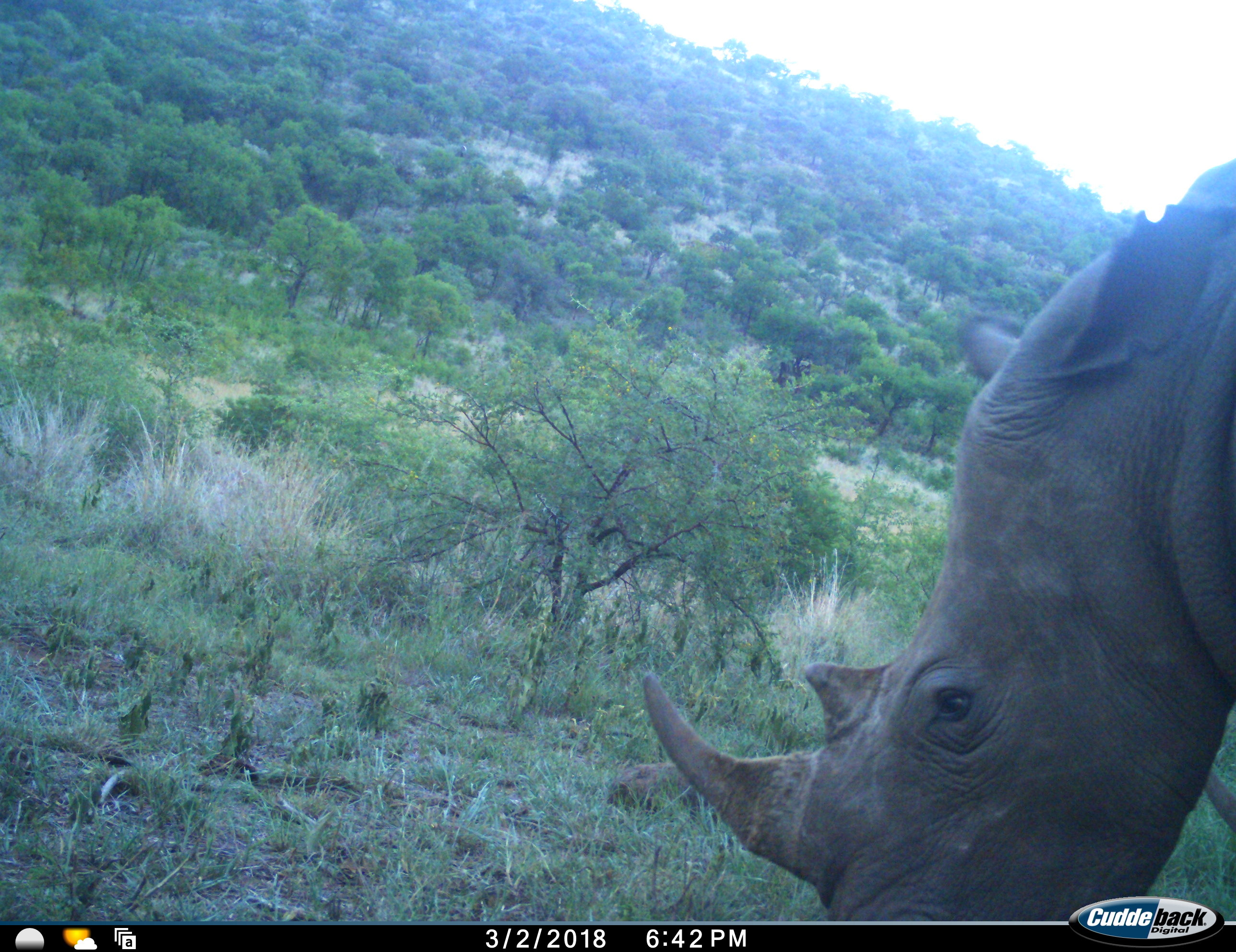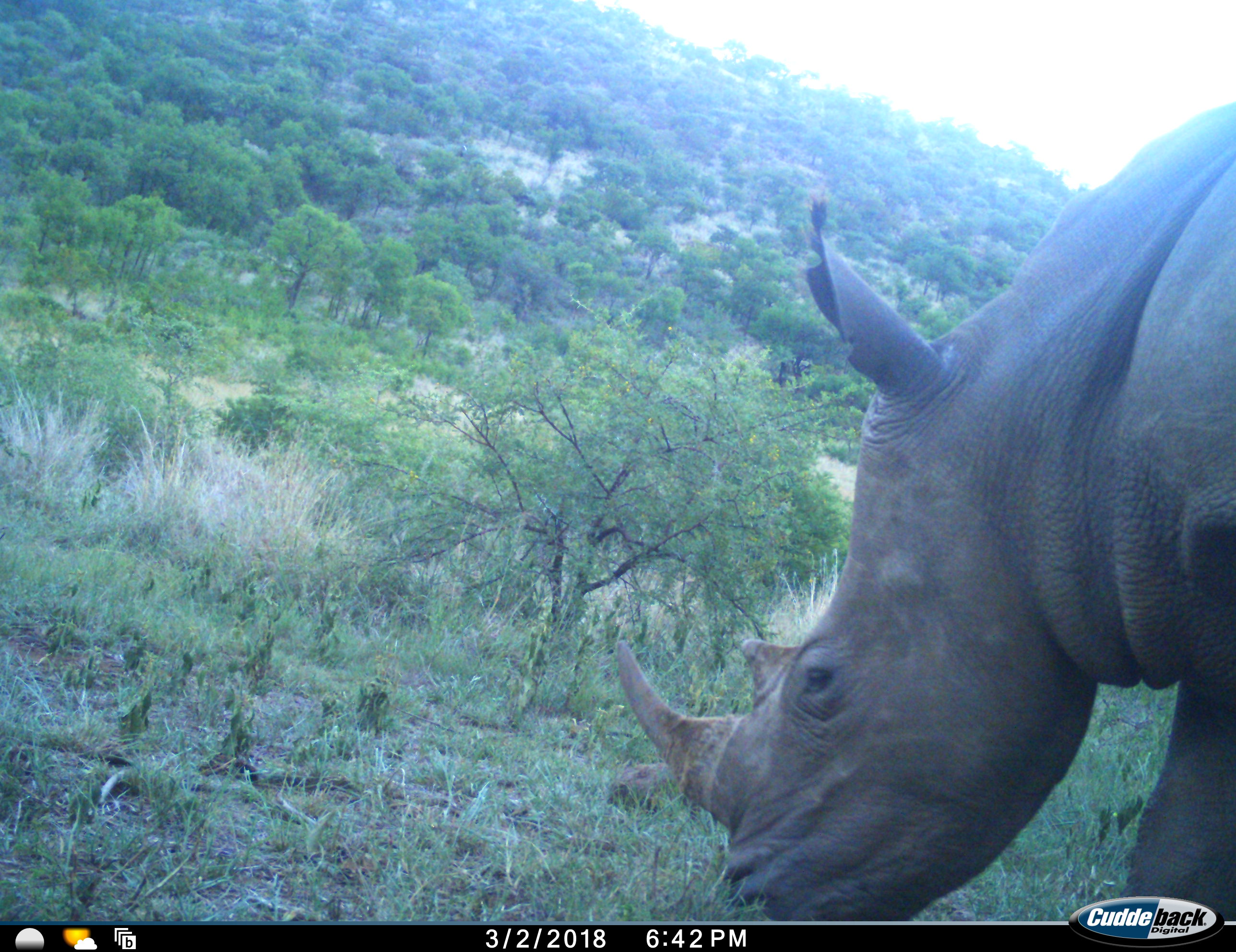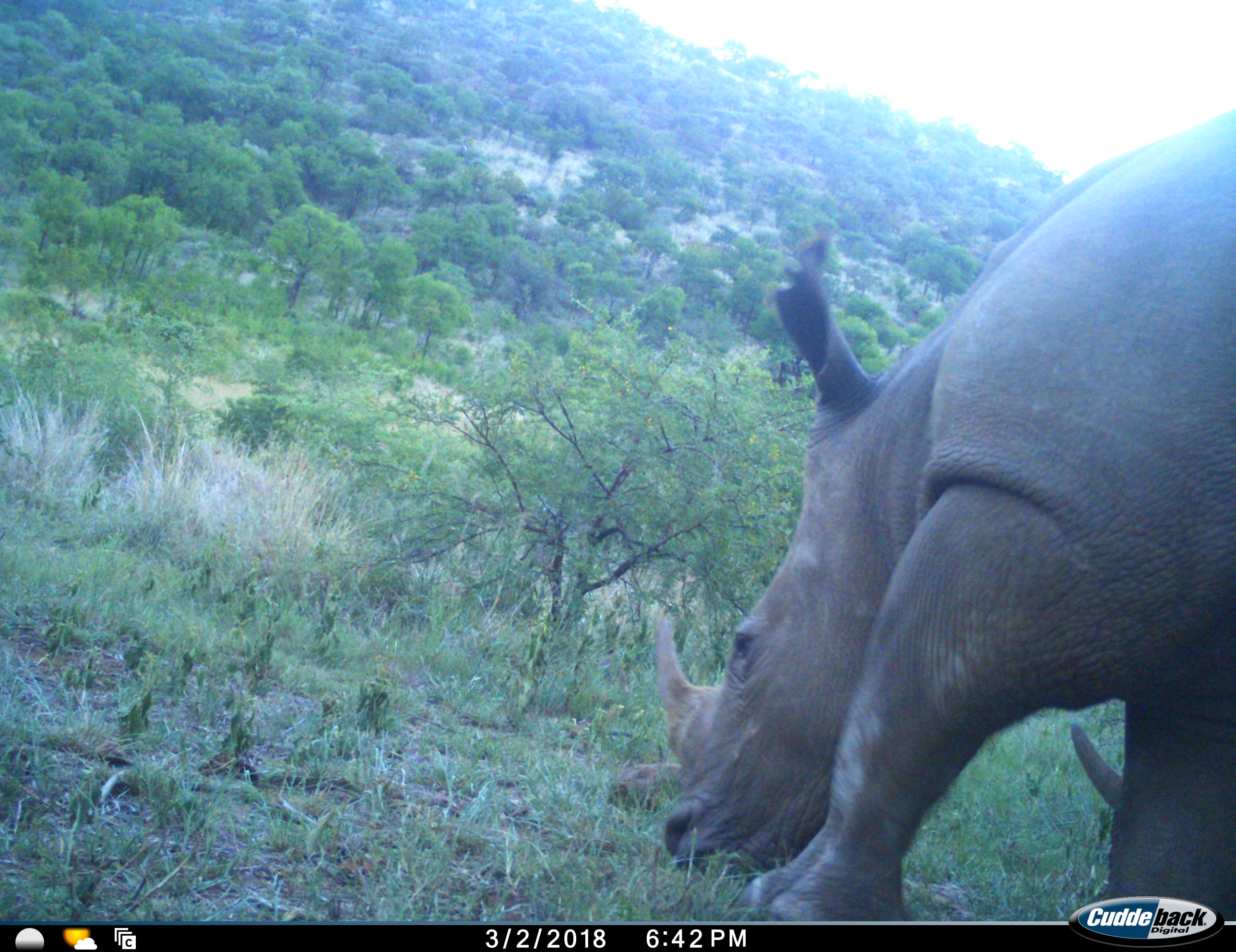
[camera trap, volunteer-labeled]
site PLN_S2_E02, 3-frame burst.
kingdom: Animalia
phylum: Chordata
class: Mammalia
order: Perissodactyla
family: Rhinocerotidae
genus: Ceratotherium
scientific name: Ceratotherium simum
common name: white rhinoceros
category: rhinoceroswhite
Rhinoceroswhite (white rhinoceros) (Ceratotherium simum), count 1. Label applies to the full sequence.